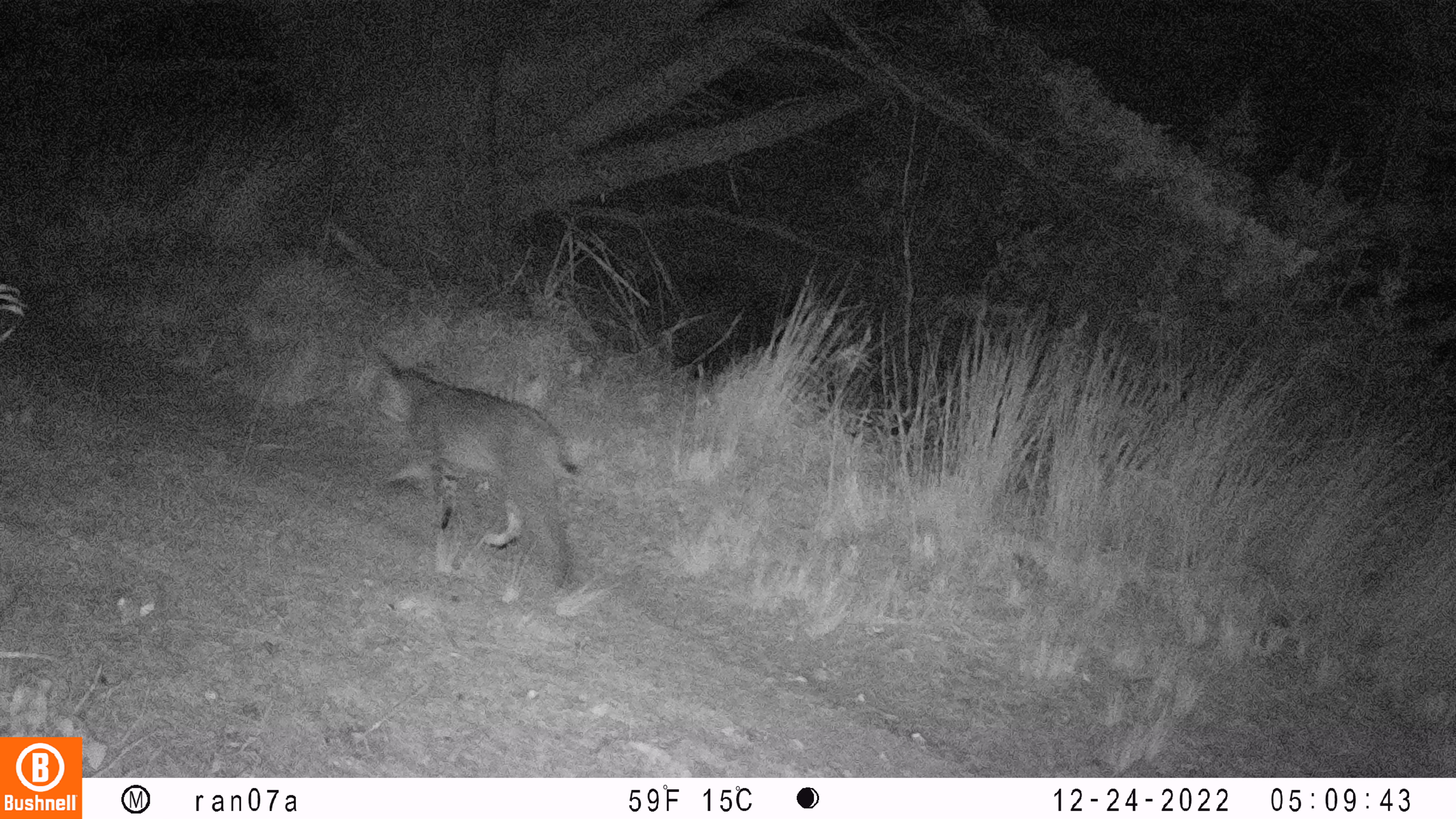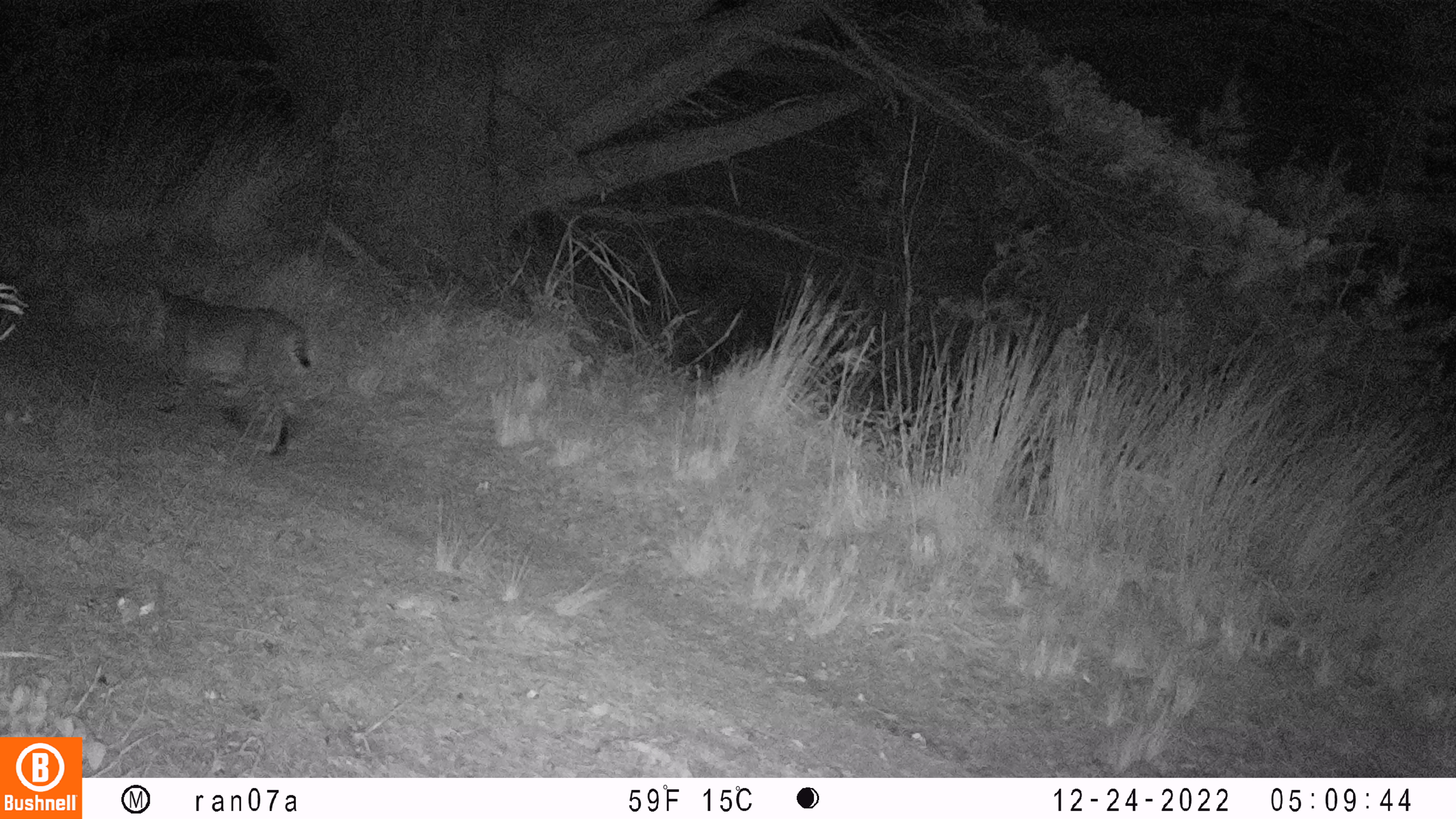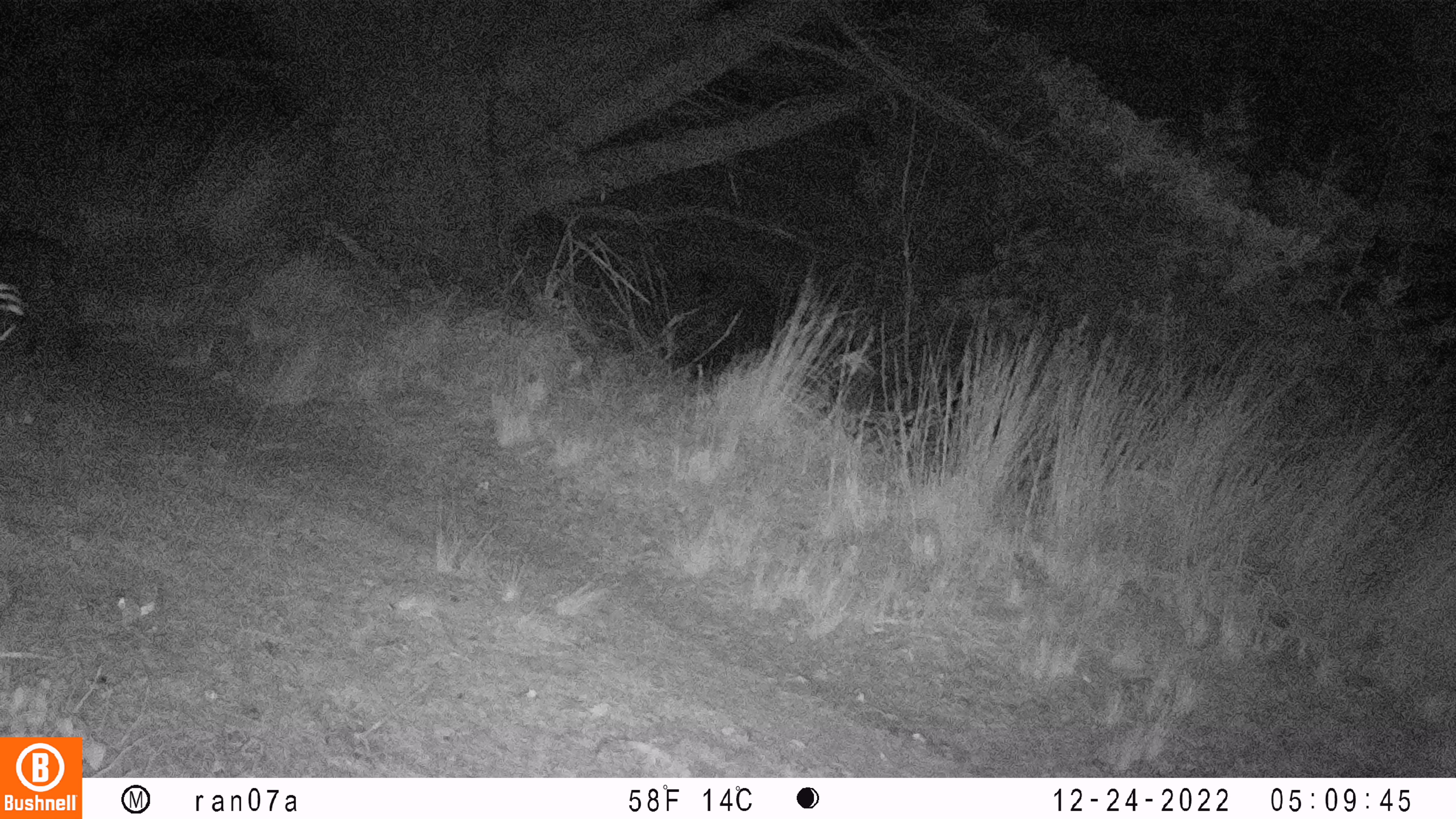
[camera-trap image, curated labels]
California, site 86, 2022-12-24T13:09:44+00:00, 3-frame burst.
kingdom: Animalia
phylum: Chordata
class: Mammalia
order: Carnivora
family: Felidae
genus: Lynx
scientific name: Lynx rufus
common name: bobcat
Bobcat (Lynx rufus).